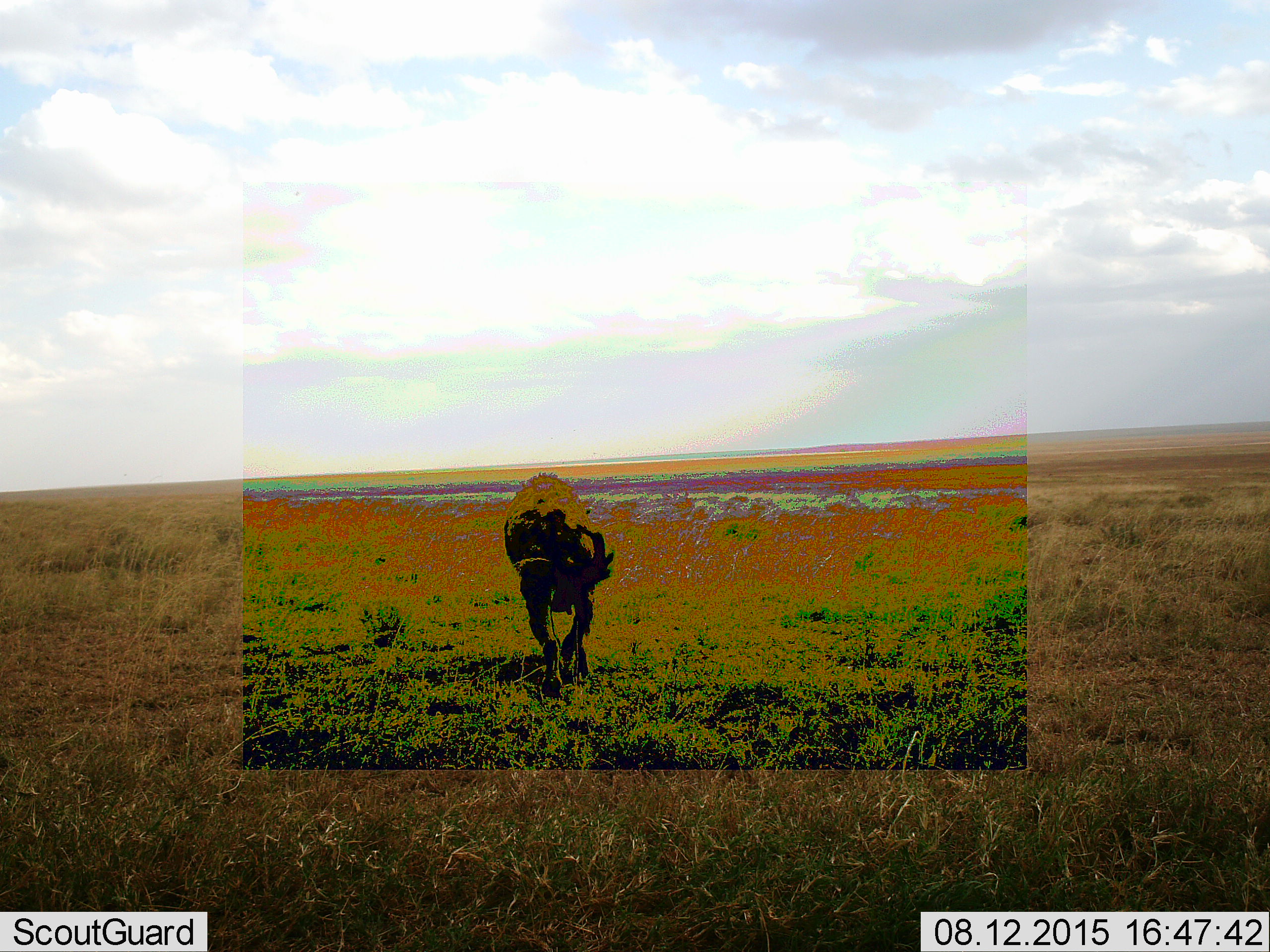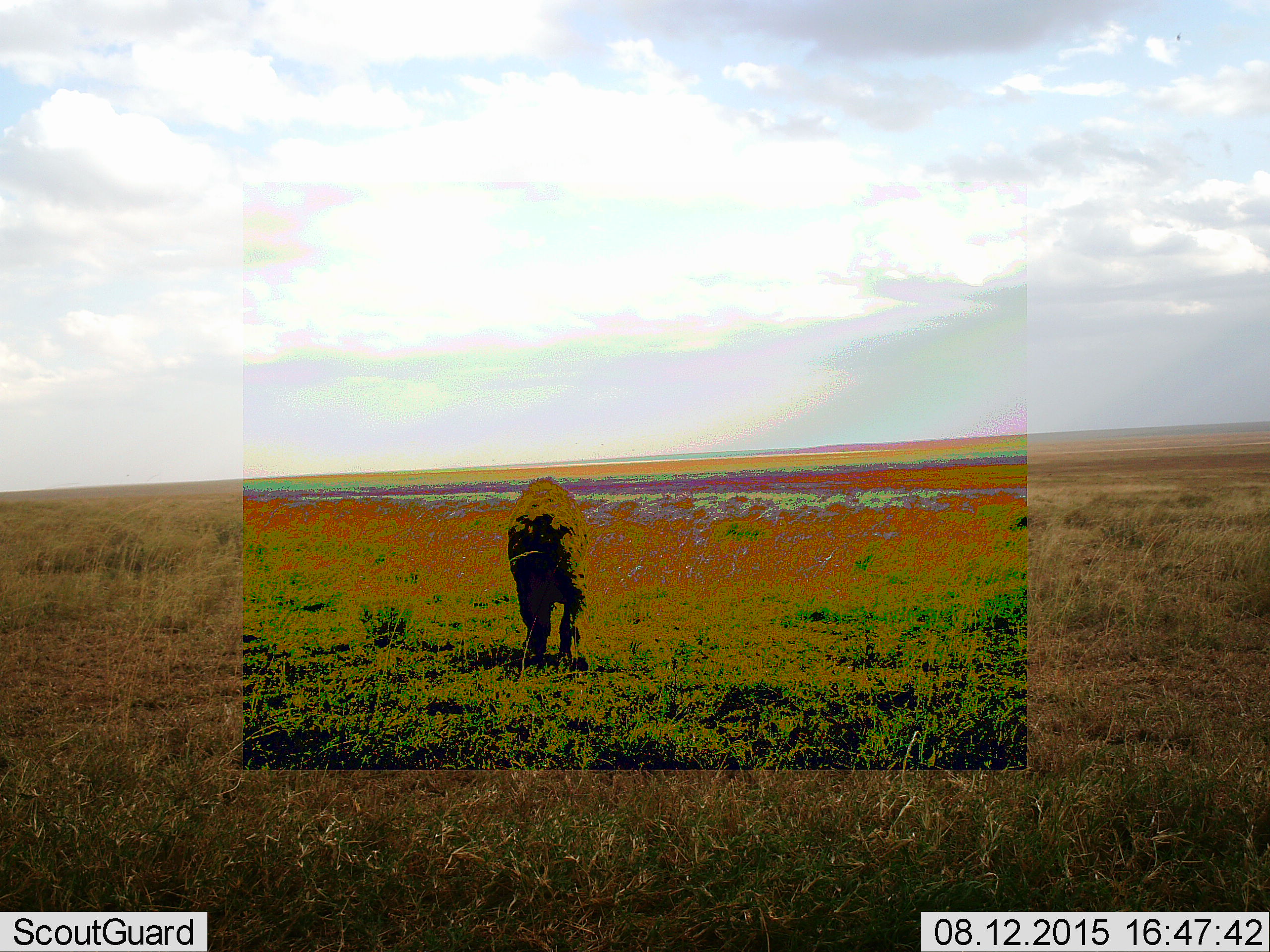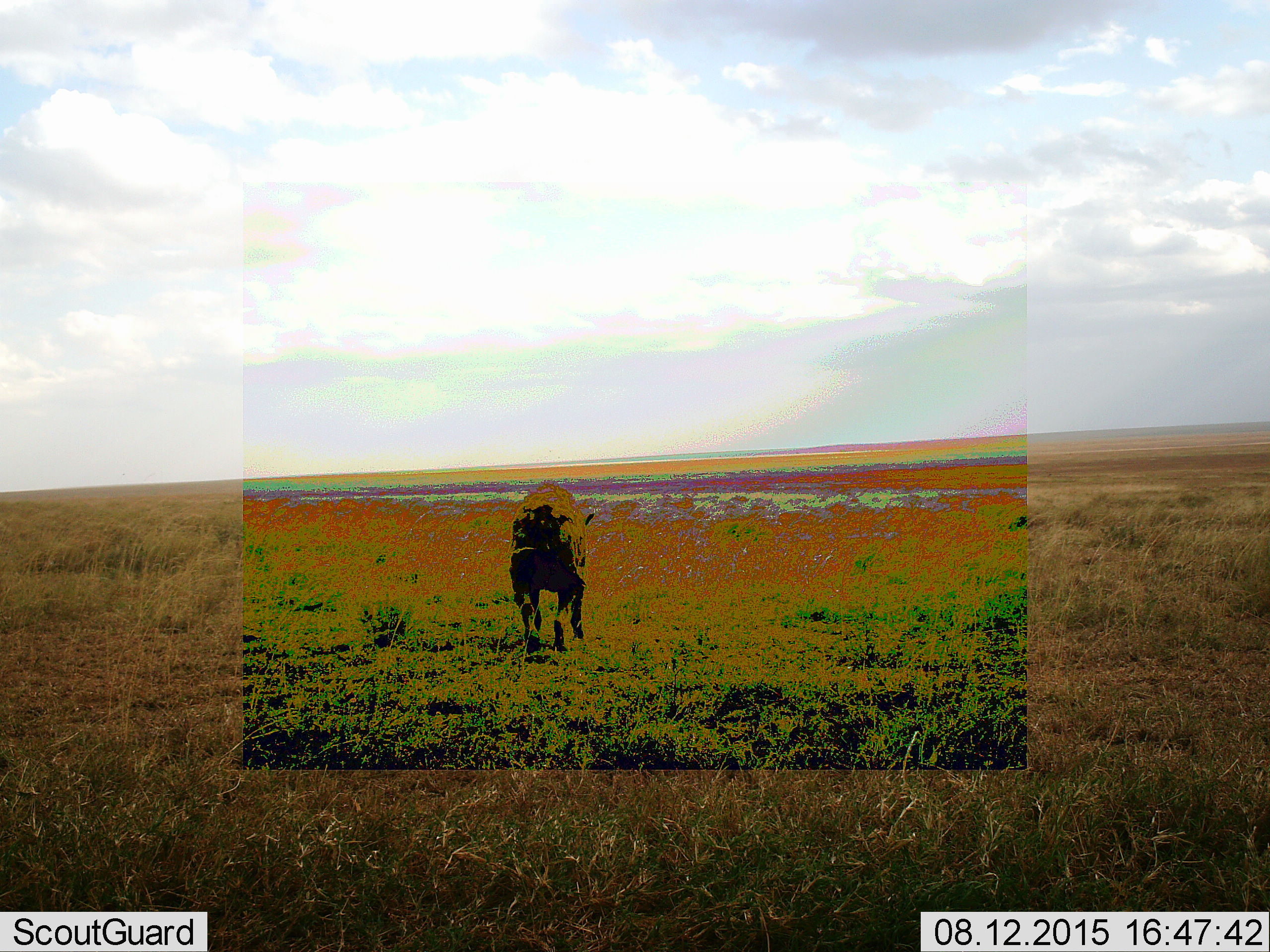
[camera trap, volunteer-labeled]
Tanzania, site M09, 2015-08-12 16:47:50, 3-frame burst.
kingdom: Animalia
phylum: Chordata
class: Mammalia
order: Carnivora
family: Hyaenidae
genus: Crocuta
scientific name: Crocuta crocuta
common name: spotted hyena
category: hyenaspotted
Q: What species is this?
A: Hyenaspotted (spotted hyena) (Crocuta crocuta).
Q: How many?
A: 1.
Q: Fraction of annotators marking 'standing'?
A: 0%.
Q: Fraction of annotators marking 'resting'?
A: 0%.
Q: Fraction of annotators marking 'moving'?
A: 100%.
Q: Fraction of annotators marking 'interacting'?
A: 0%.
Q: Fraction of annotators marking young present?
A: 0%.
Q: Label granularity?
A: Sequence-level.